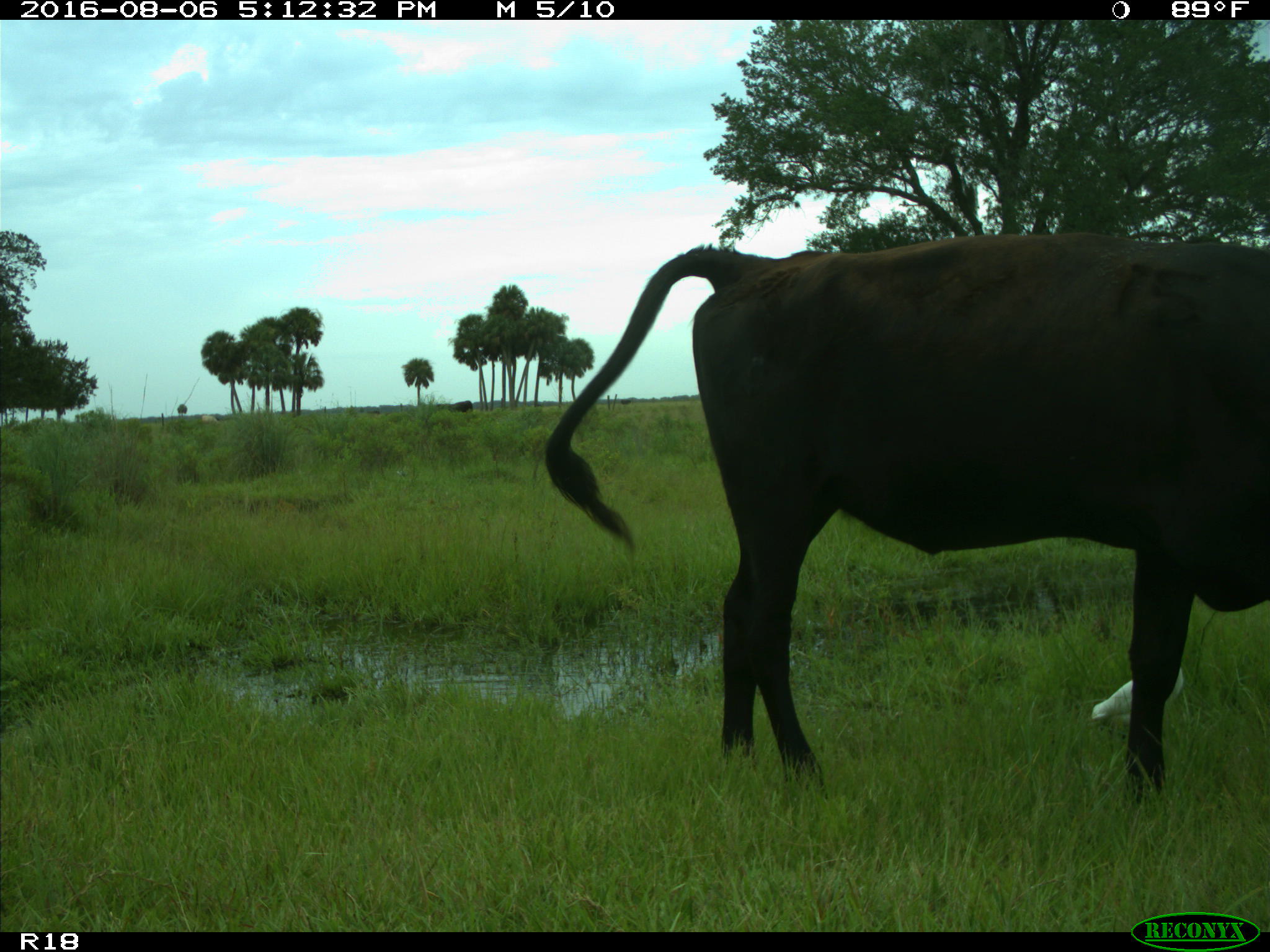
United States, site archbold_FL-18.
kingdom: Animalia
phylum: Chordata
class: Mammalia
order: Artiodactyla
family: Bovidae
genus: Bos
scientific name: Bos taurus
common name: domestic cow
Bos taurus (domestic cow).